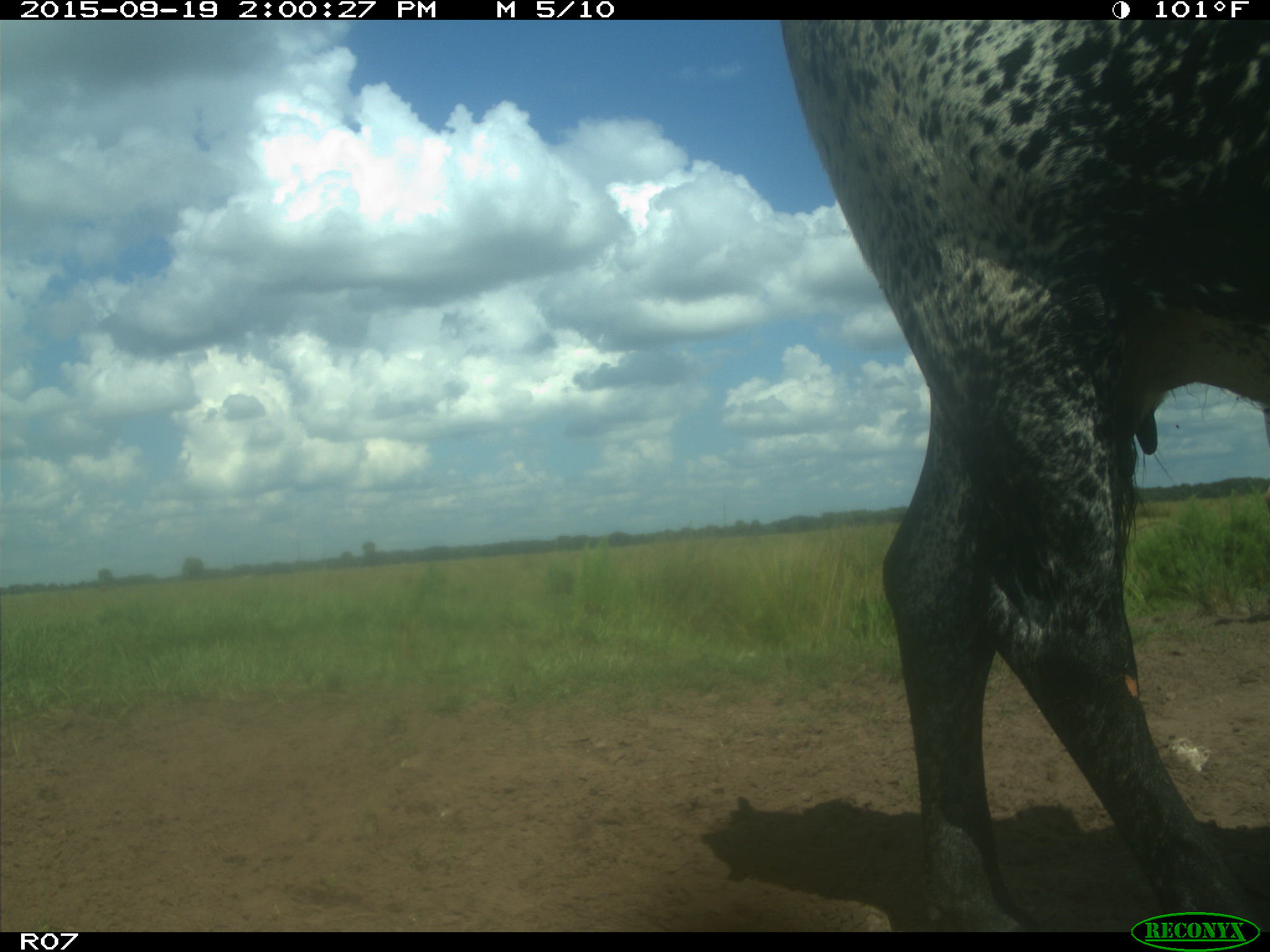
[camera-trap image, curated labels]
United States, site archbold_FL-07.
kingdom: Animalia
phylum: Chordata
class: Mammalia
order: Artiodactyla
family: Bovidae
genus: Bos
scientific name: Bos taurus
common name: domestic cow